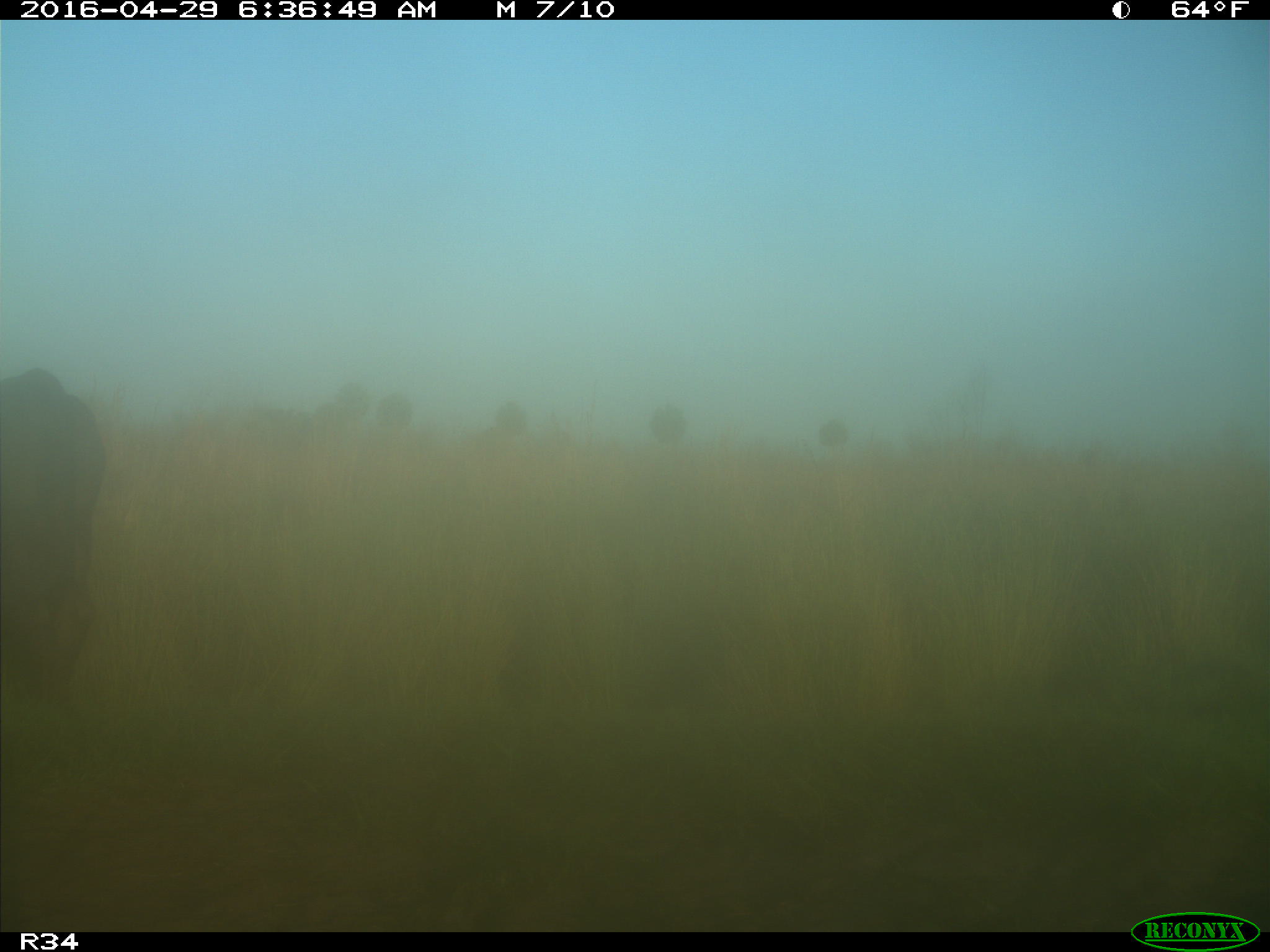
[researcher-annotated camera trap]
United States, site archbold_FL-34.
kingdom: Animalia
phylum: Chordata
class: Mammalia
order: Artiodactyla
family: Bovidae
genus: Bos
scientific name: Bos taurus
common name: domestic cow